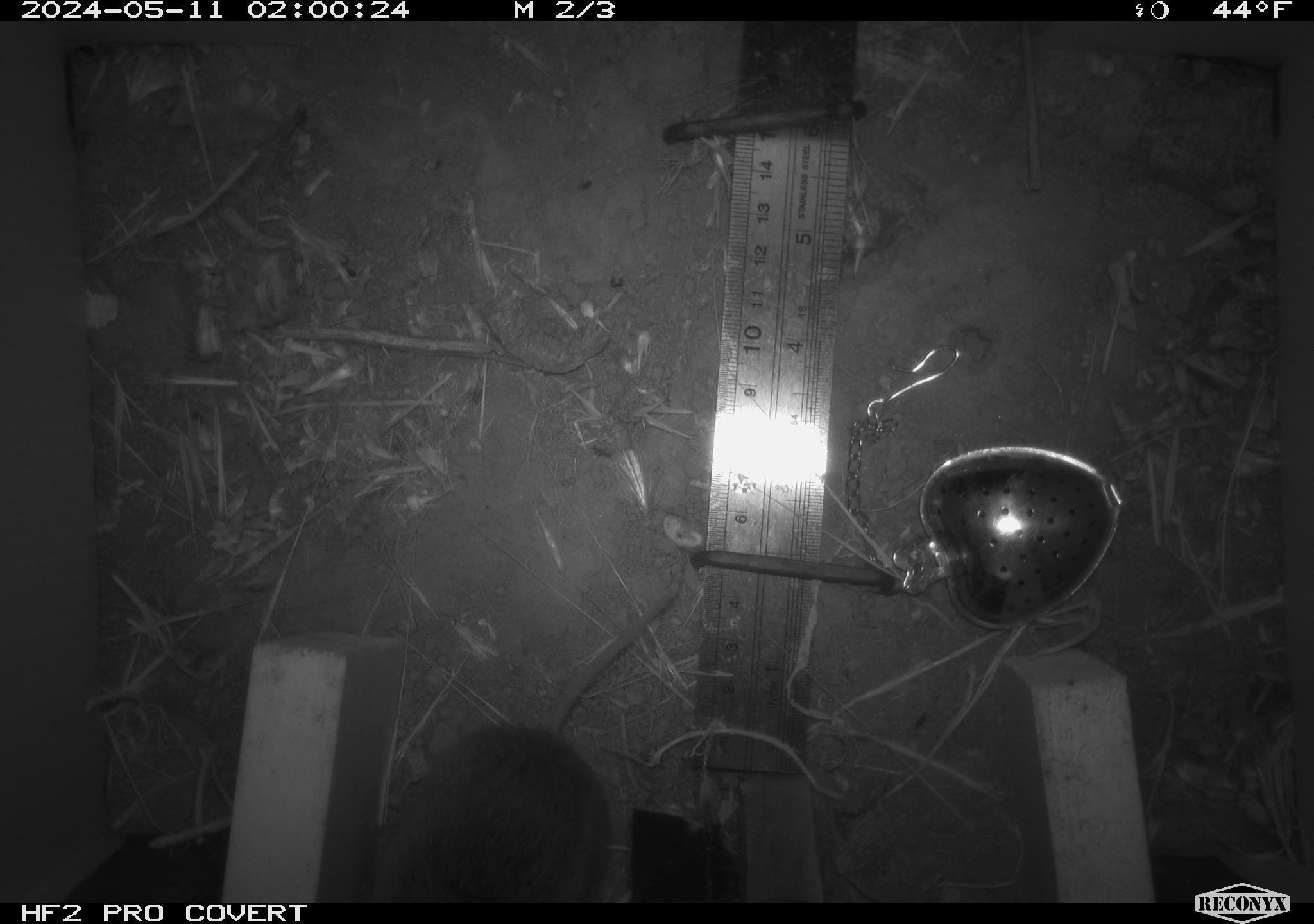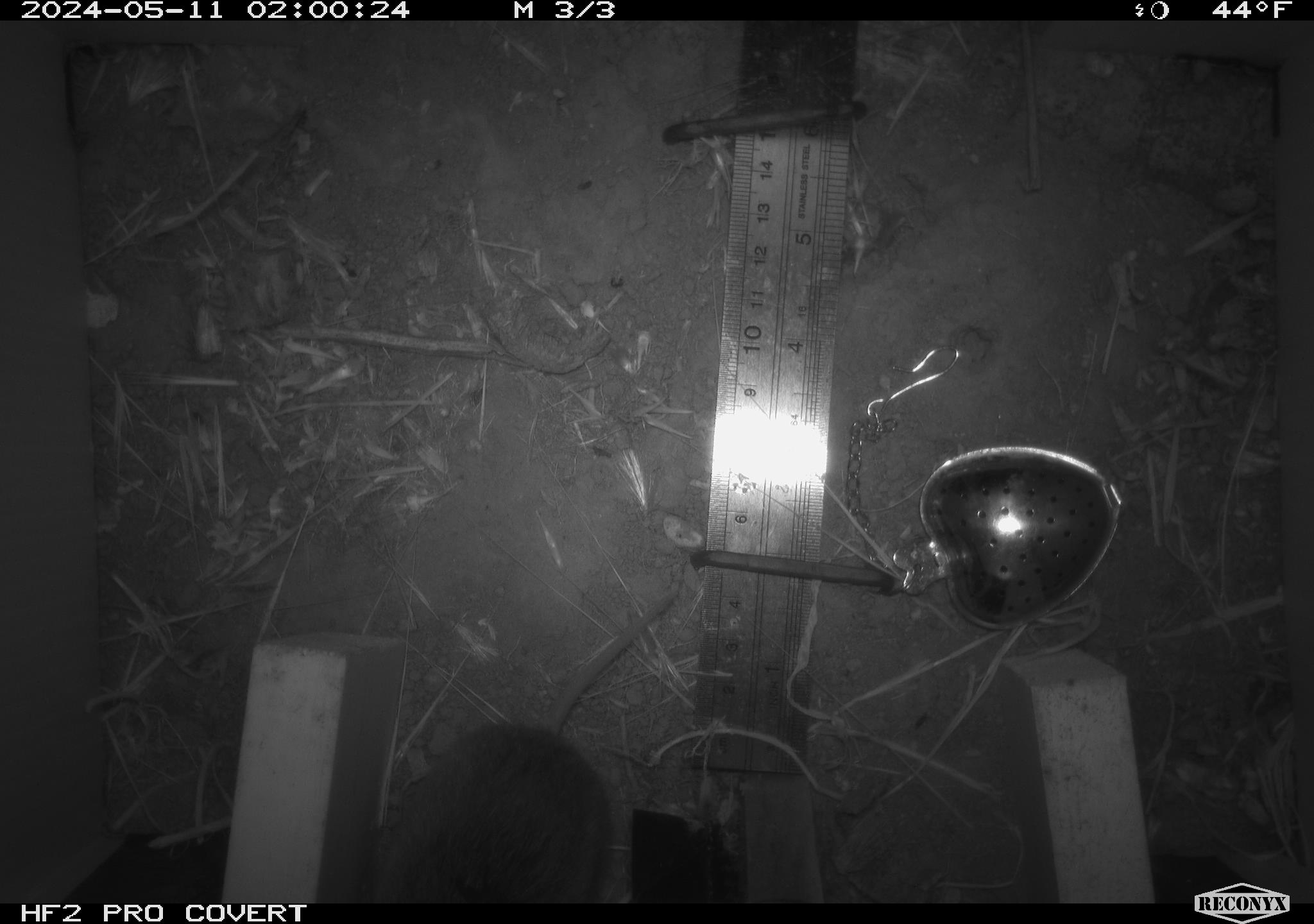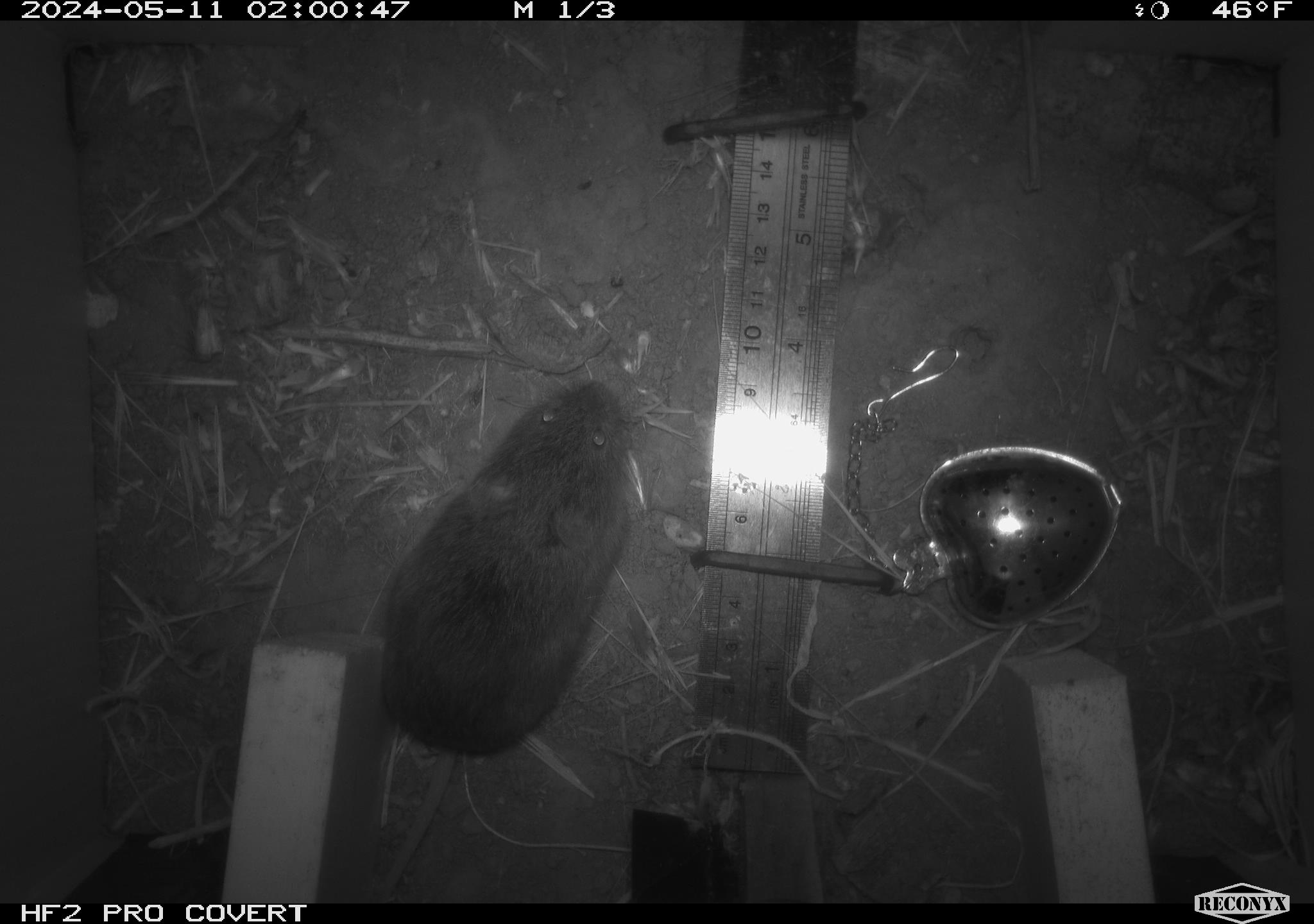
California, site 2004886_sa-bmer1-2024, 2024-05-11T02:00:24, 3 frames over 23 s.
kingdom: Animalia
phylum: Chordata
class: Mammalia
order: Rodentia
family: Cricetidae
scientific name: Arvicolinae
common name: voles, lemmings, and muskrats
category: arvicolinae subfamily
Arvicolinae subfamily (voles, lemmings, and muskrats) (Arvicolinae).